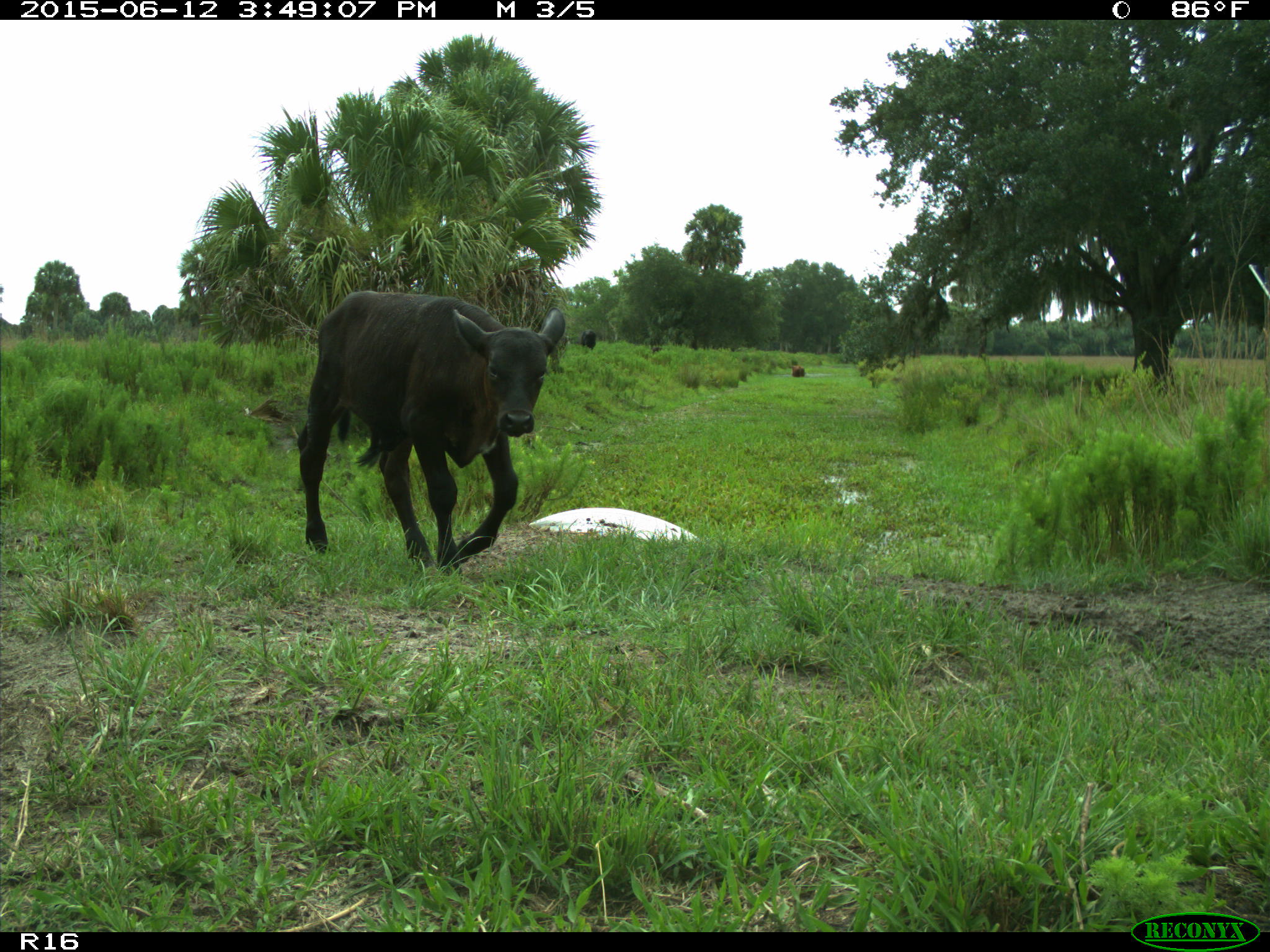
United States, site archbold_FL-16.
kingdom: Animalia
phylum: Chordata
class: Mammalia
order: Artiodactyla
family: Bovidae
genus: Bos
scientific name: Bos taurus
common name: domestic cow